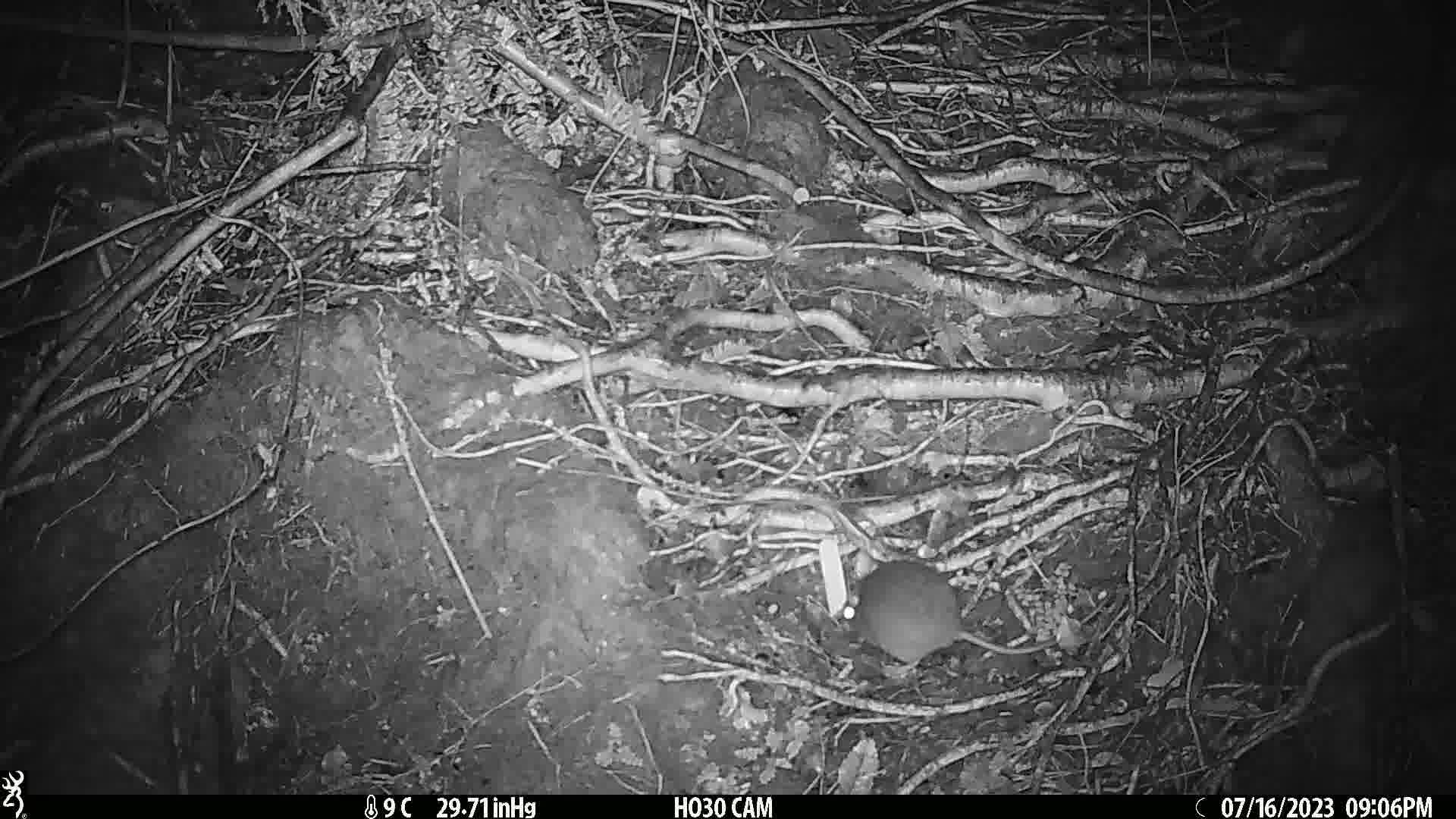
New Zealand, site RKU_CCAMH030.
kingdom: Animalia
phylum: Chordata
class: Mammalia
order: Rodentia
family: Muridae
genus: Rattus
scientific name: Rattus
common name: rat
Rat (Rattus).